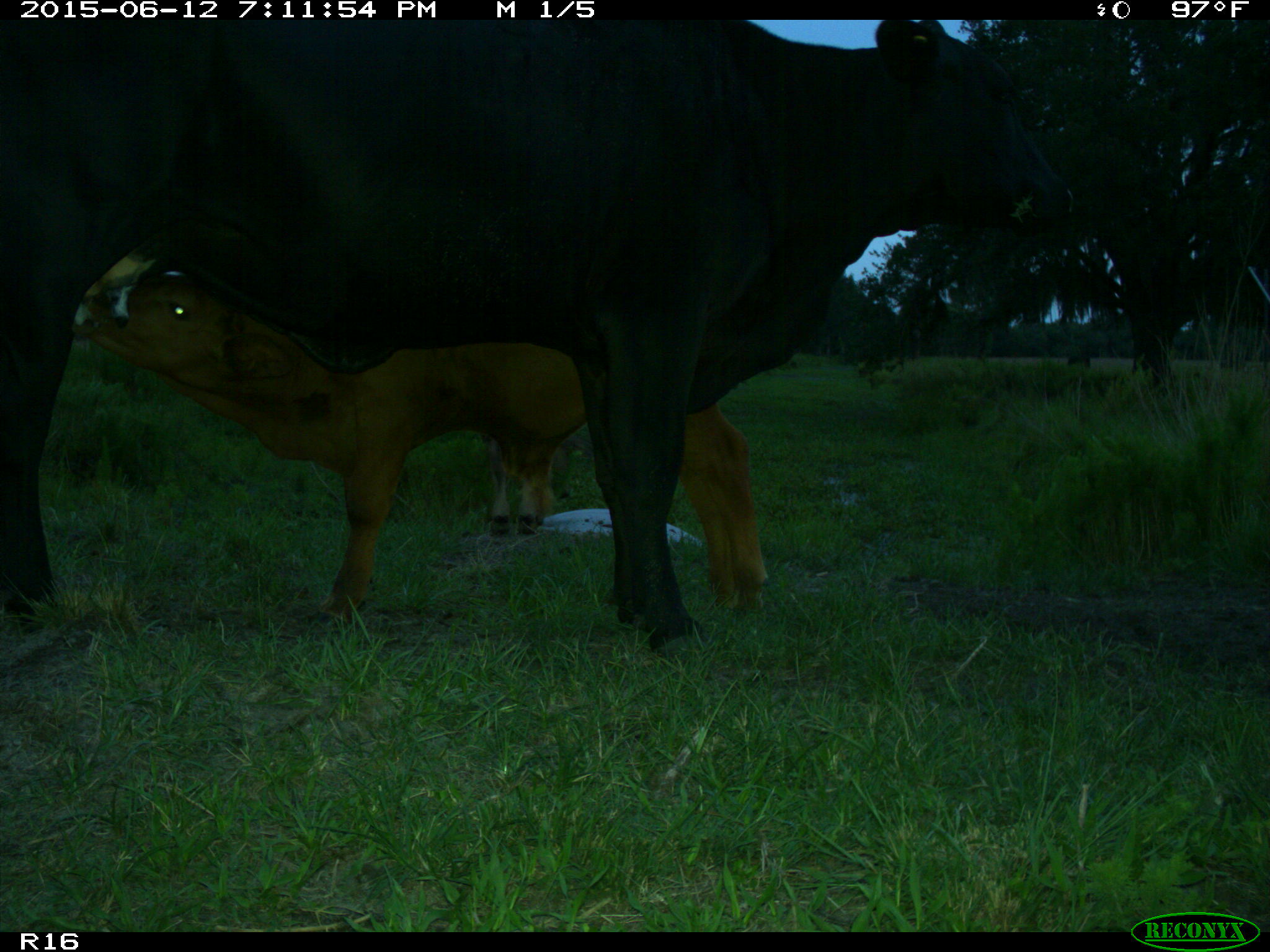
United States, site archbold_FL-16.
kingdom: Animalia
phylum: Chordata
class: Mammalia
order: Artiodactyla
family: Bovidae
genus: Bos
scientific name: Bos taurus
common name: domestic cow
Bos taurus (domestic cow).